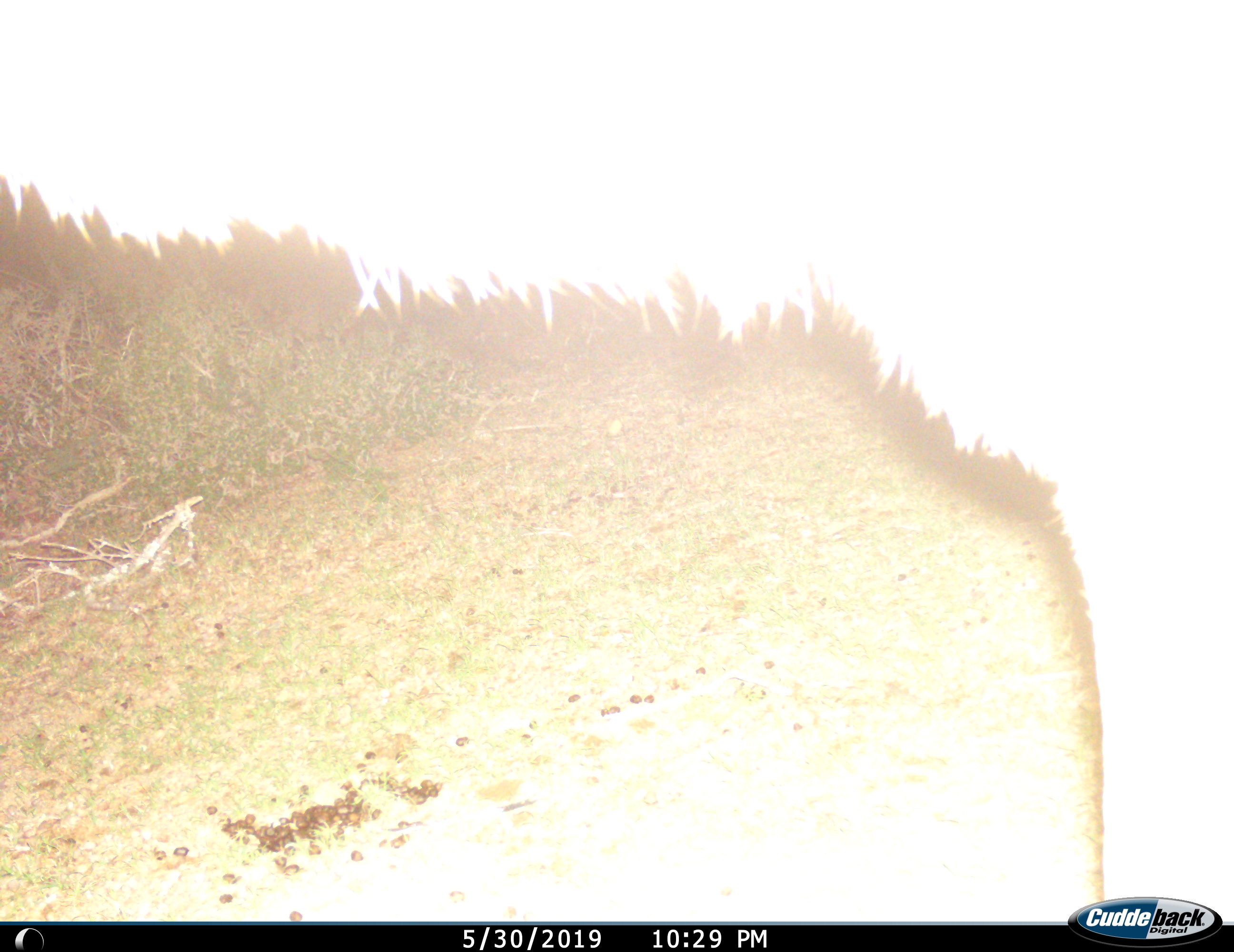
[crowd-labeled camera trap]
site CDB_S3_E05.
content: unidentified animal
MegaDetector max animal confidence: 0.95